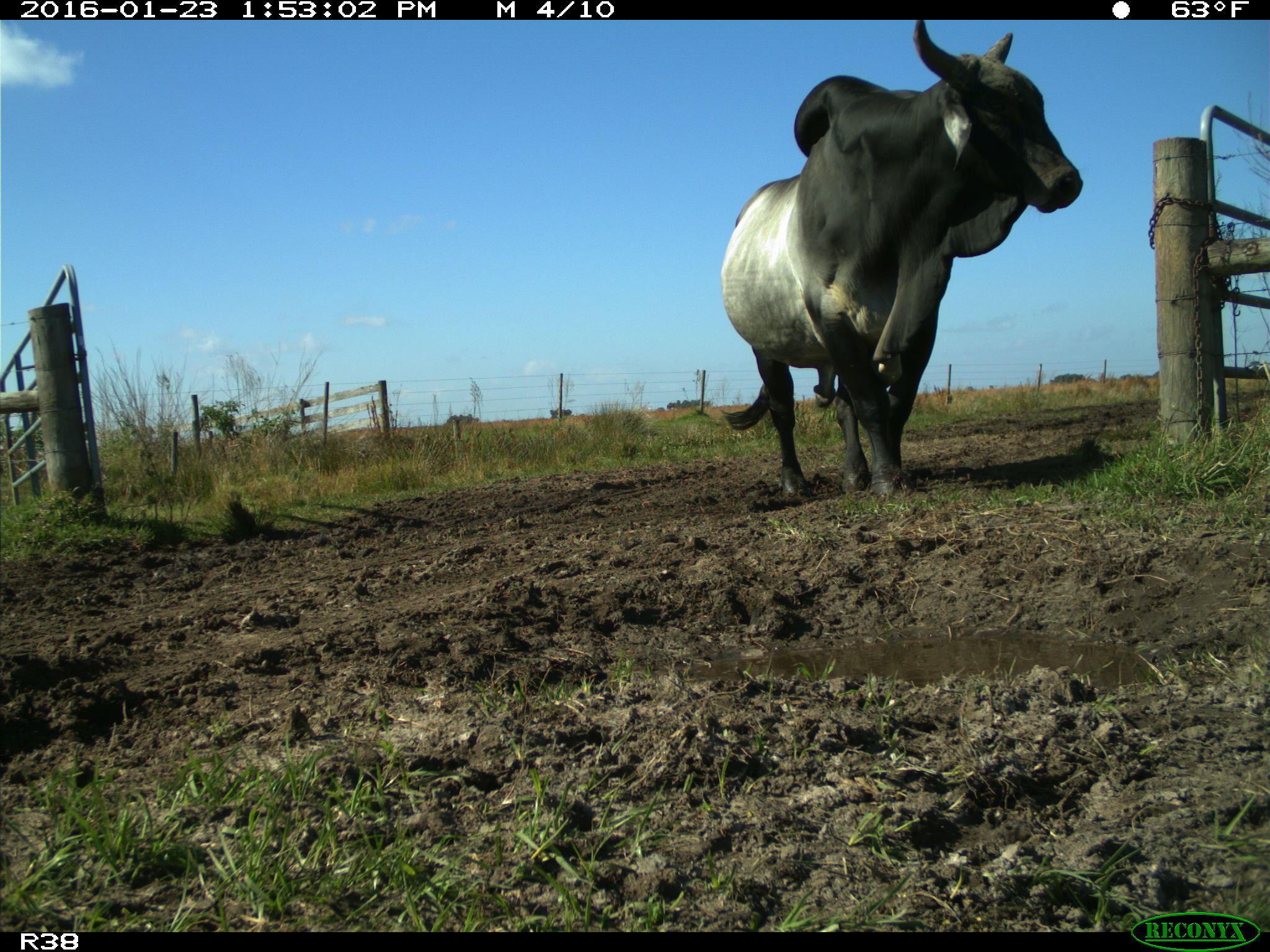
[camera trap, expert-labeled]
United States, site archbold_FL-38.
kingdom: Animalia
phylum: Chordata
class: Mammalia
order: Artiodactyla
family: Bovidae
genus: Bos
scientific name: Bos taurus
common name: domestic cow